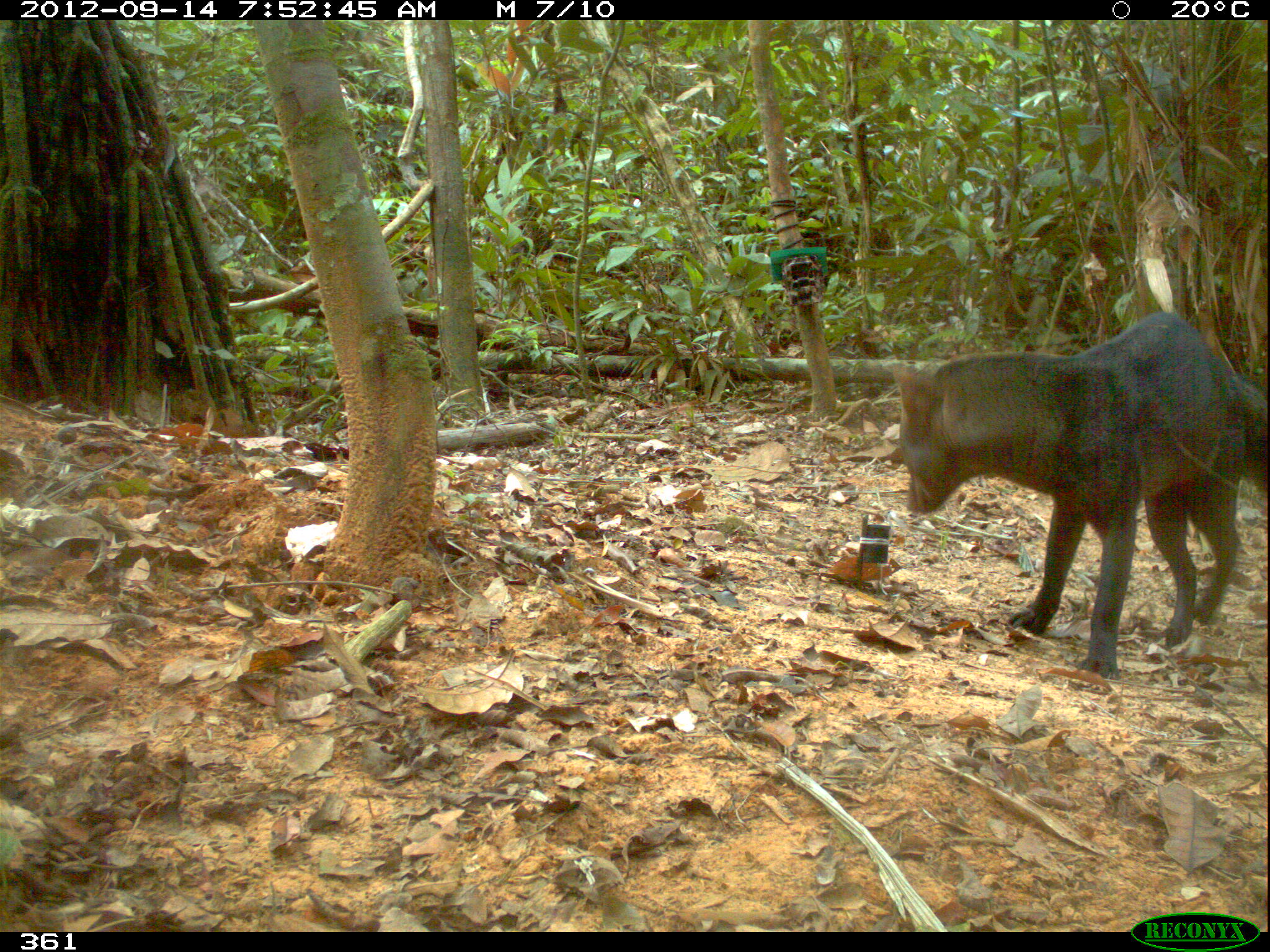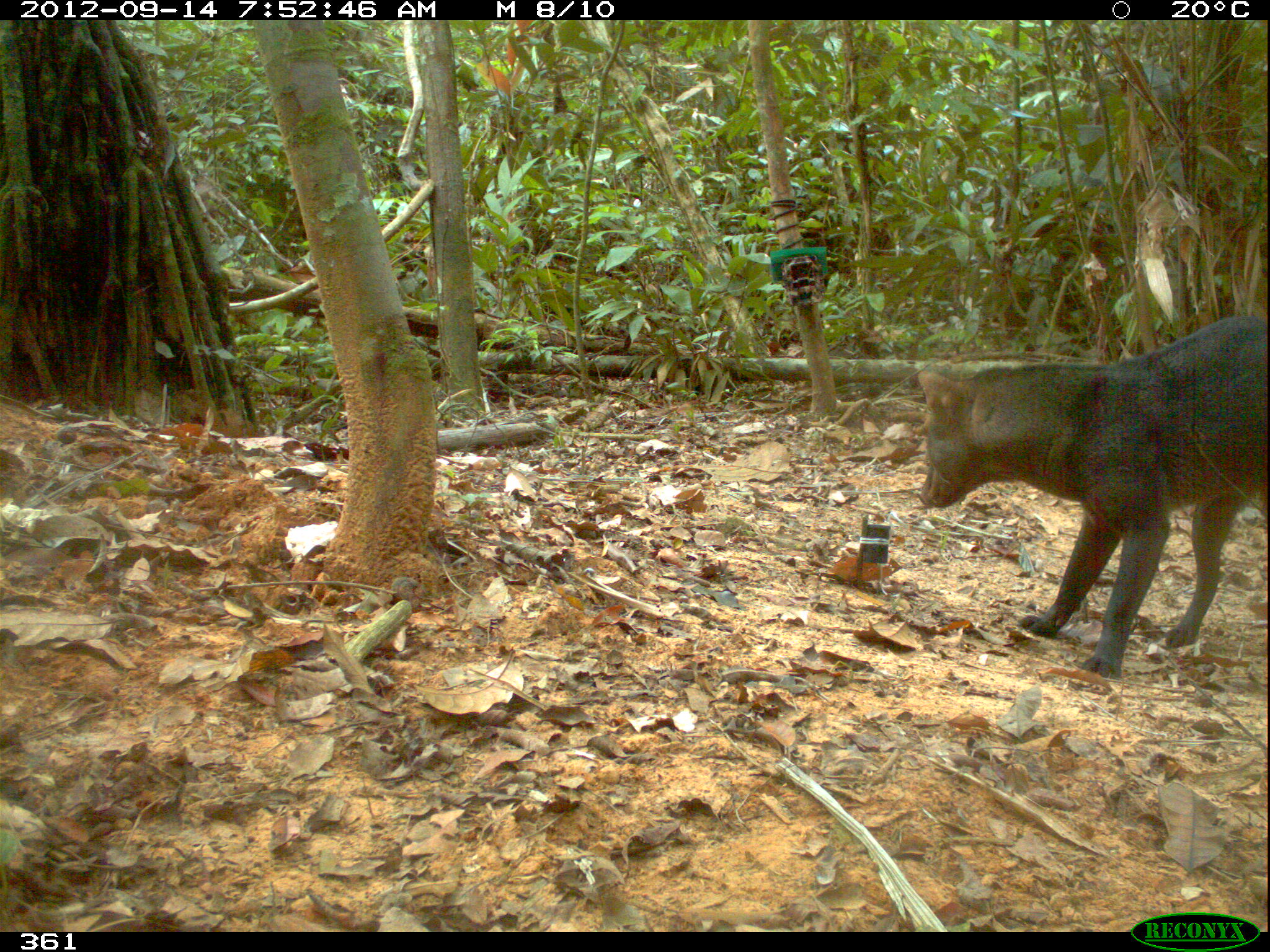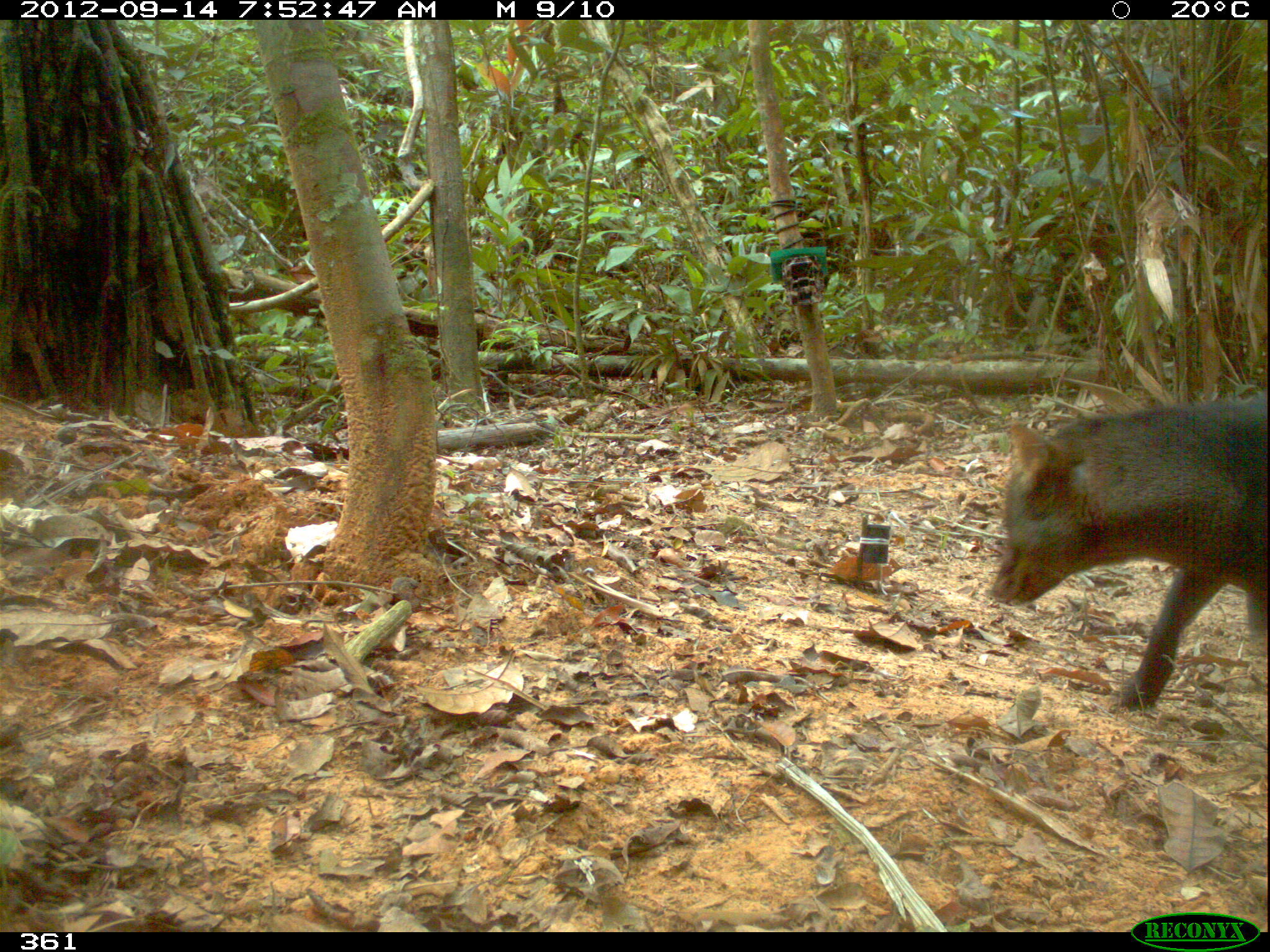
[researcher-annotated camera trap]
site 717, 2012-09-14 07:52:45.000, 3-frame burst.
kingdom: Animalia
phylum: Chordata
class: Mammalia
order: Carnivora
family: Canidae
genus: Atelocynus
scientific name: Atelocynus microtis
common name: short-eared dog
Atelocynus microtis (short-eared dog).